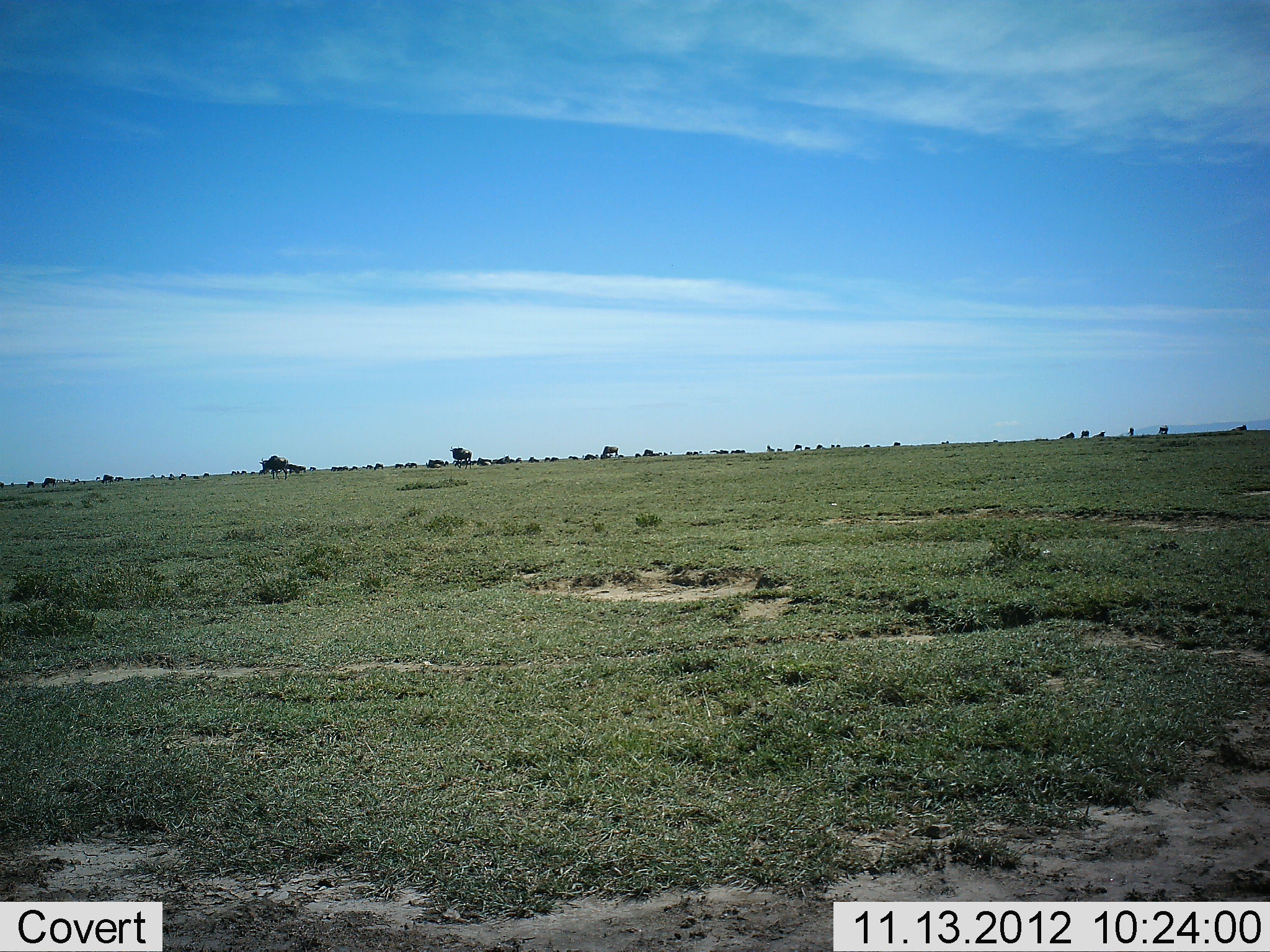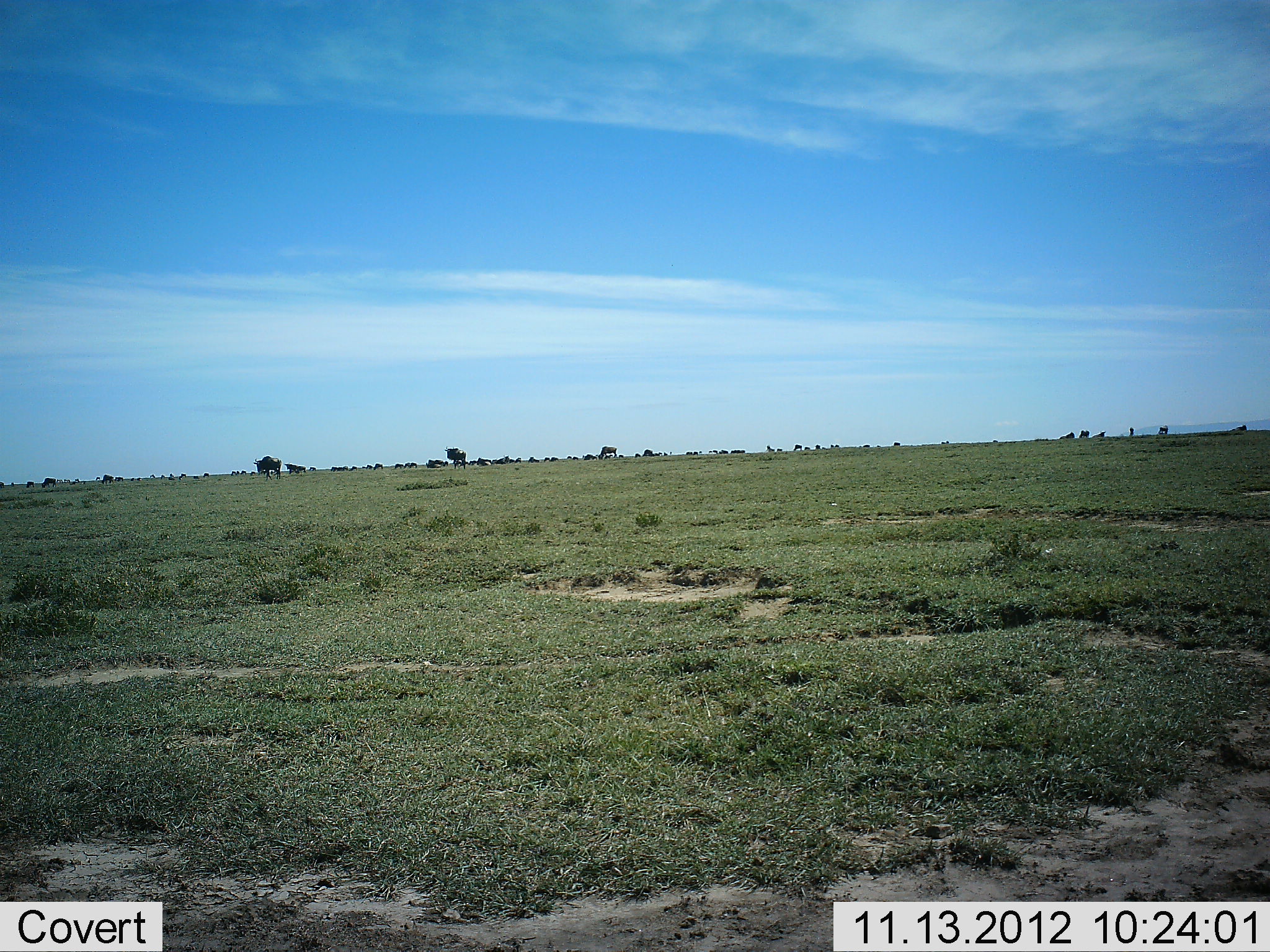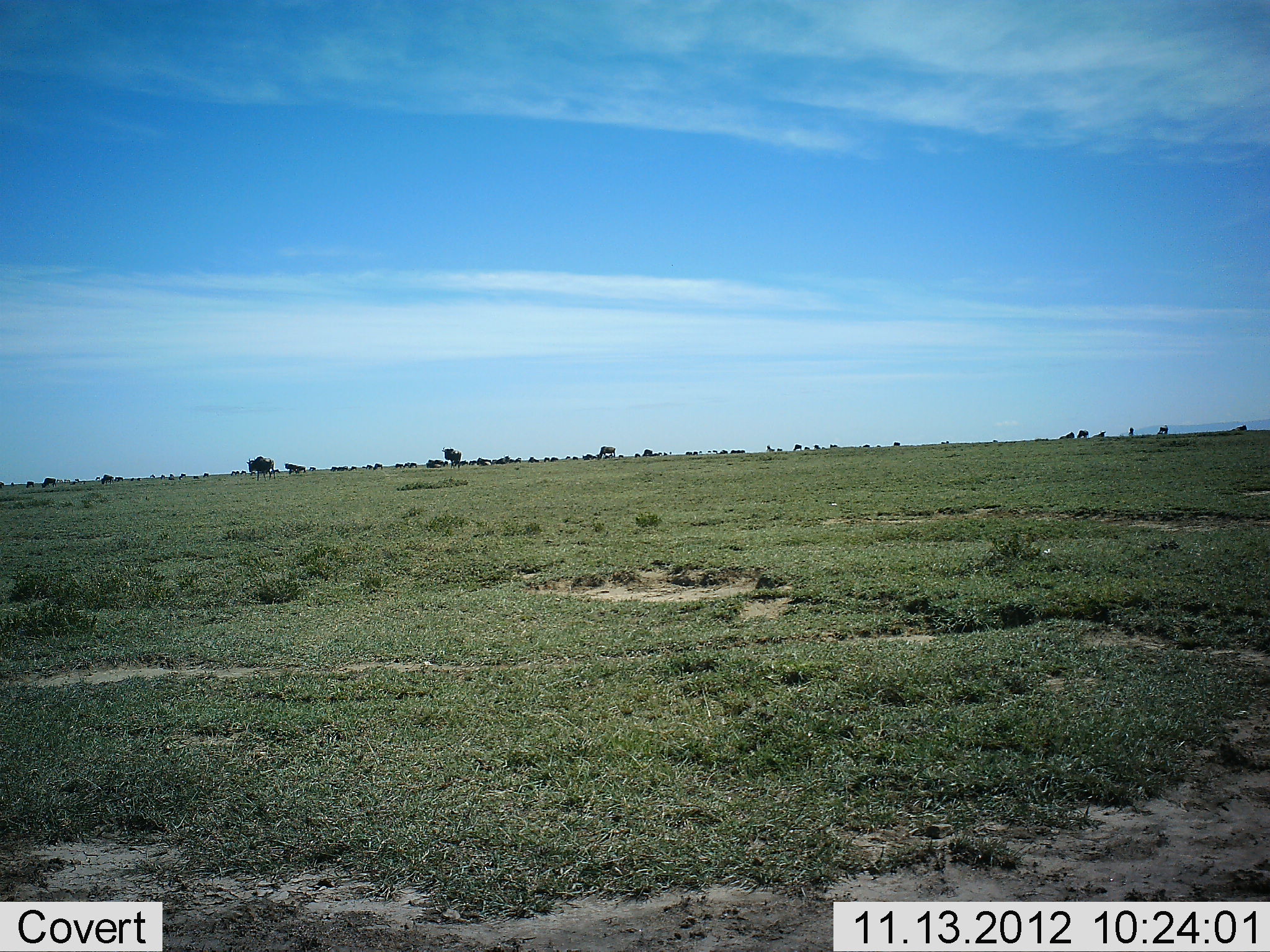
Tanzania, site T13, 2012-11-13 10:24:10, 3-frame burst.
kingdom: Animalia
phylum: Chordata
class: Mammalia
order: Artiodactyla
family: Bovidae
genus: Connochaetes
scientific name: Connochaetes taurinus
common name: blue wildebeest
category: wildebeest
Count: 11-50.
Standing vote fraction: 50%.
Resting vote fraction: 20%.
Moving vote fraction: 90%.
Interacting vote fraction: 10%.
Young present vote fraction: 0%.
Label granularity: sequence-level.